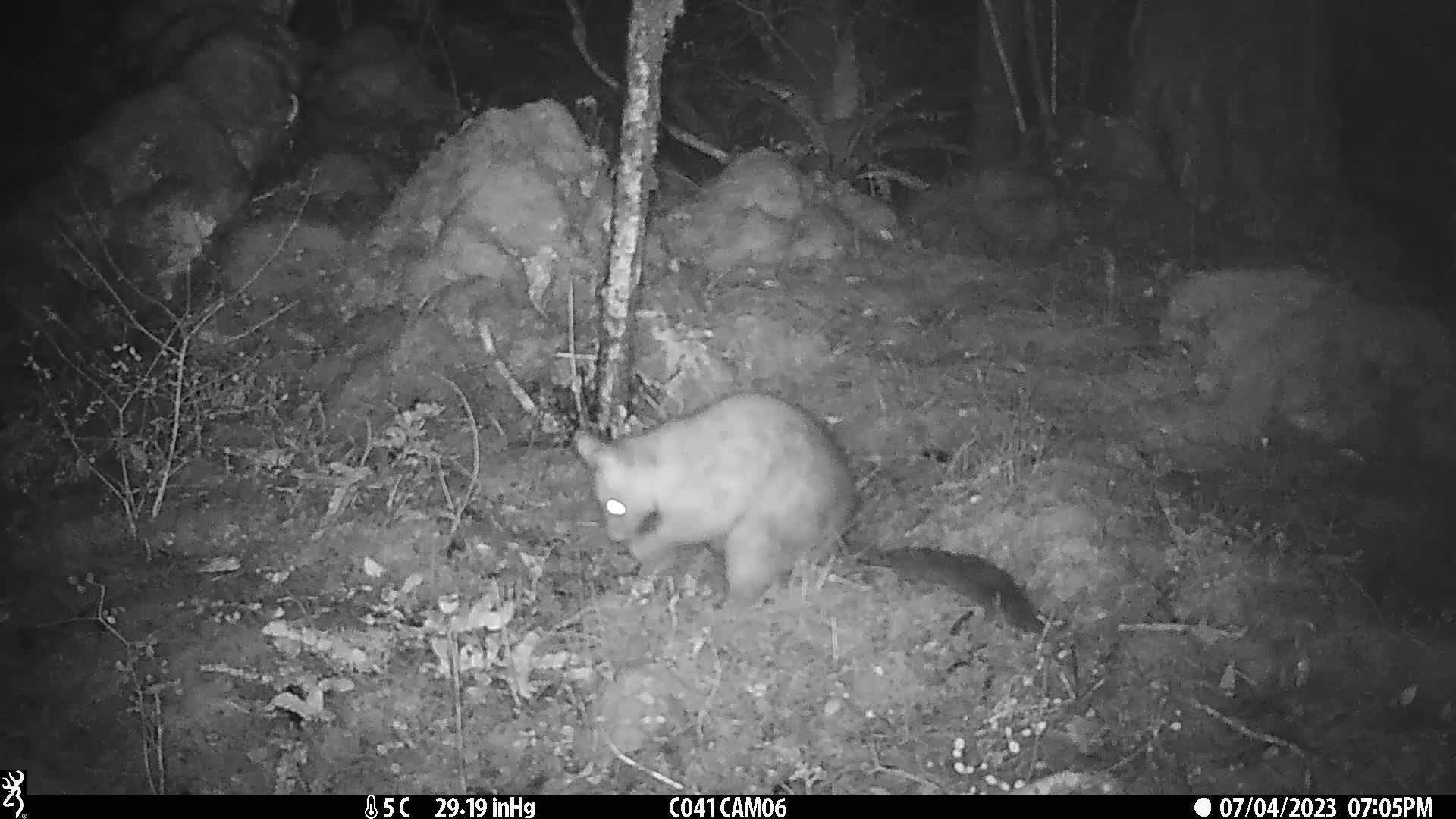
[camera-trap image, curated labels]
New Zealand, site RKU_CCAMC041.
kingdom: Animalia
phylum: Chordata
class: Mammalia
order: Diprotodontia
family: Phalangeridae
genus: Trichosurus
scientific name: Trichosurus vulpecula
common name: common brushtail possum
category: possum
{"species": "possum (common brushtail possum) (Trichosurus vulpecula)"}